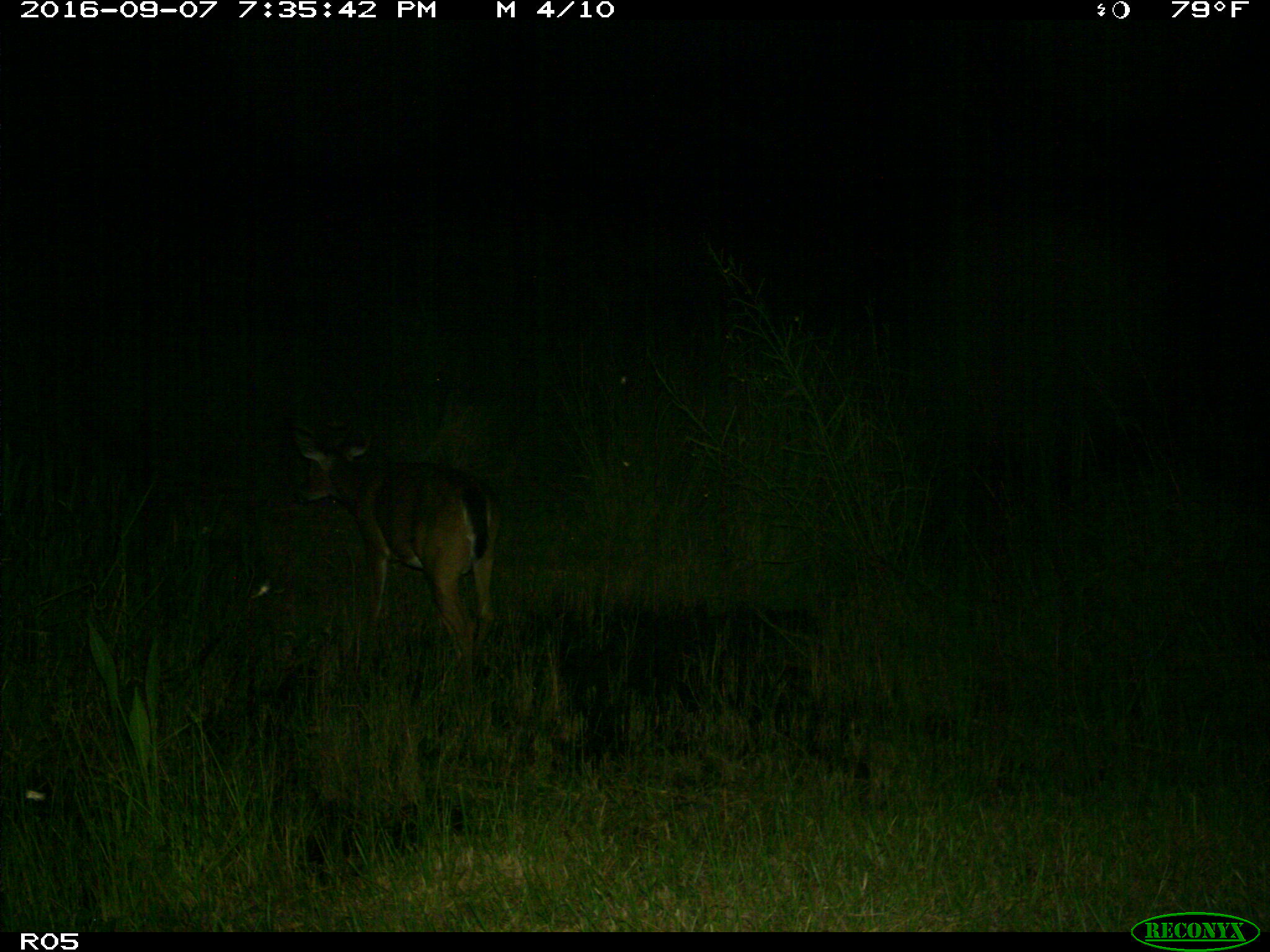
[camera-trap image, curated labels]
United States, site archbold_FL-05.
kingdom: Animalia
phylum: Chordata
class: Mammalia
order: Artiodactyla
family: Cervidae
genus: Odocoileus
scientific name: Odocoileus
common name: deer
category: unidentified deer